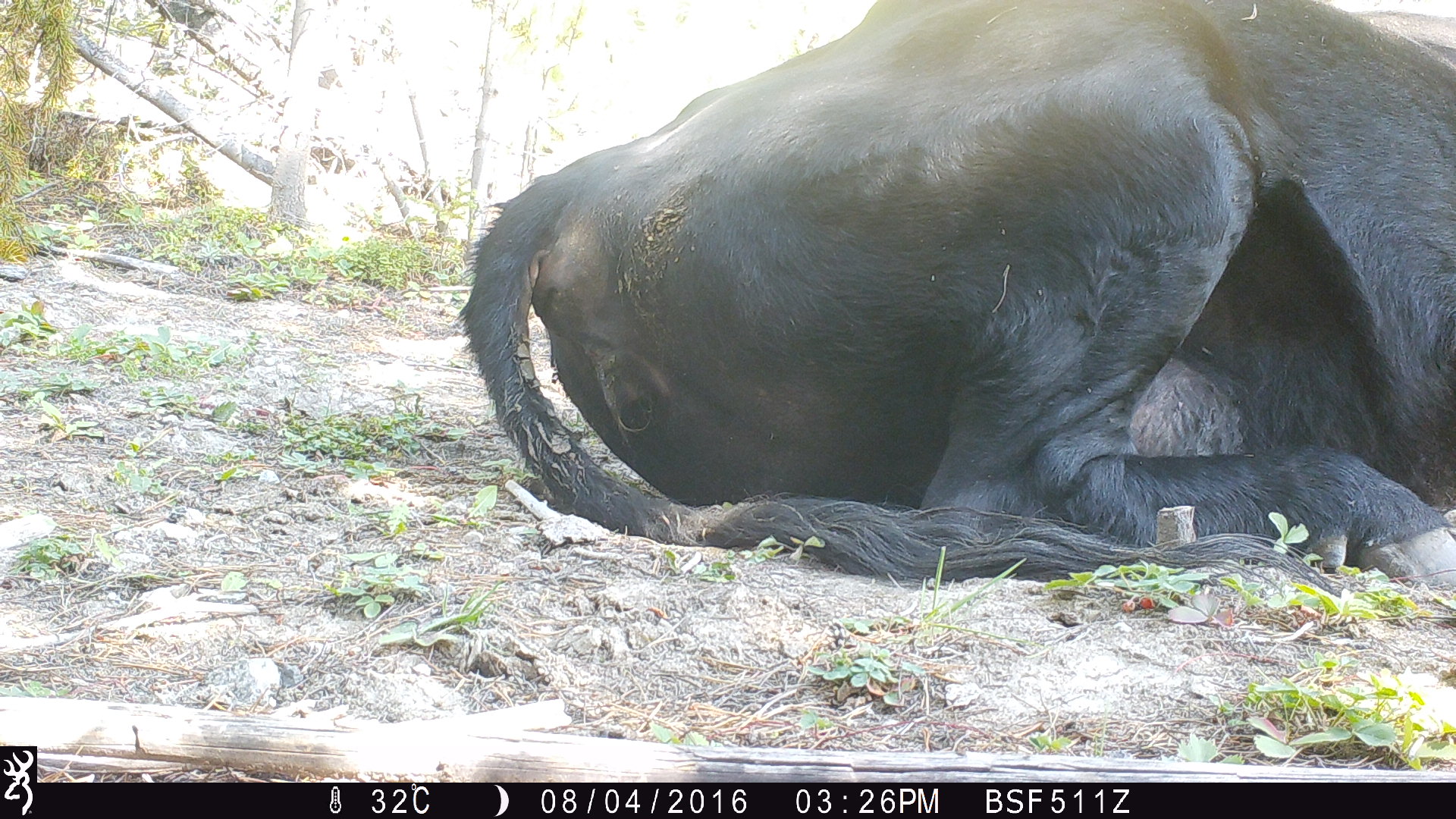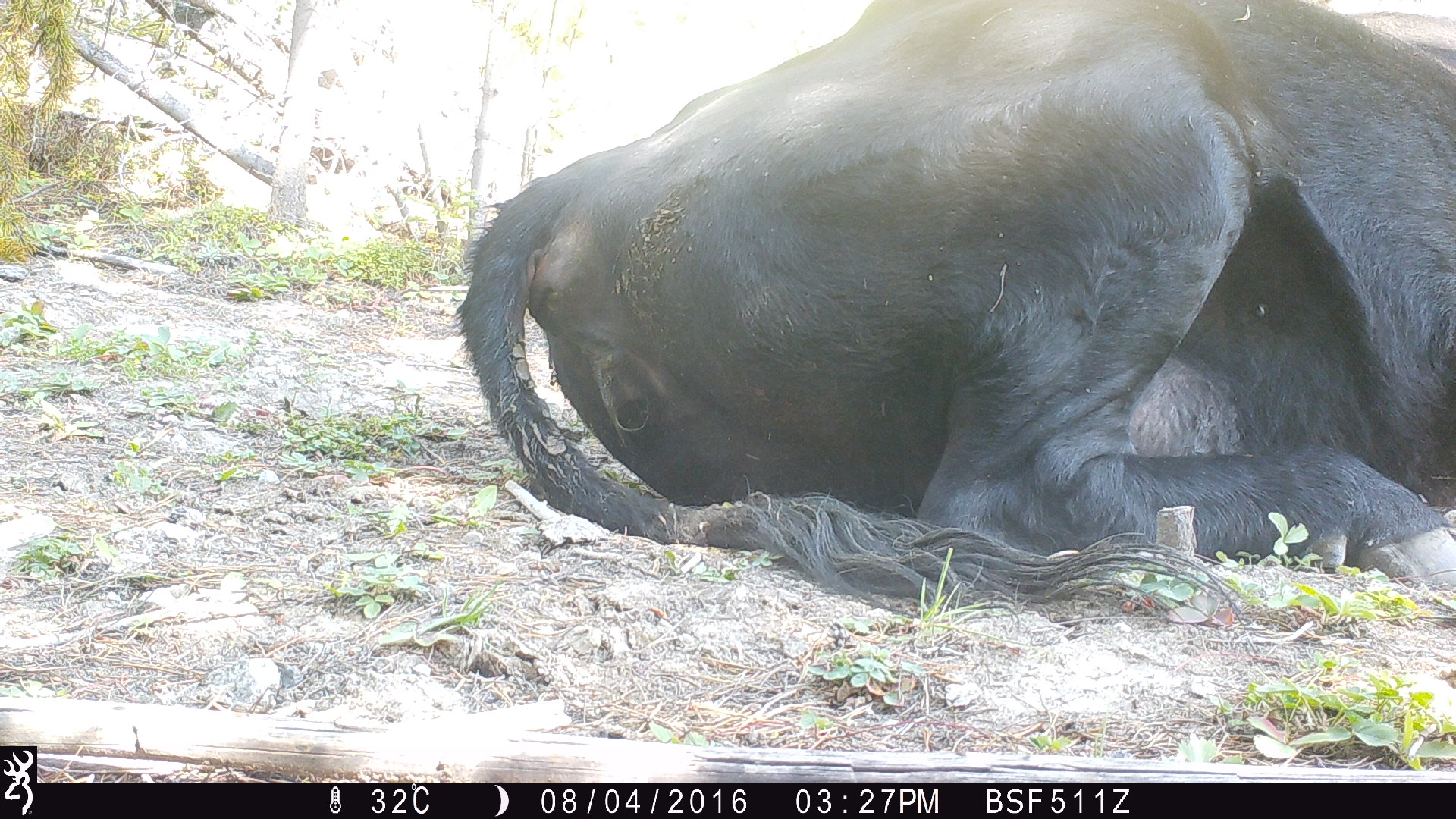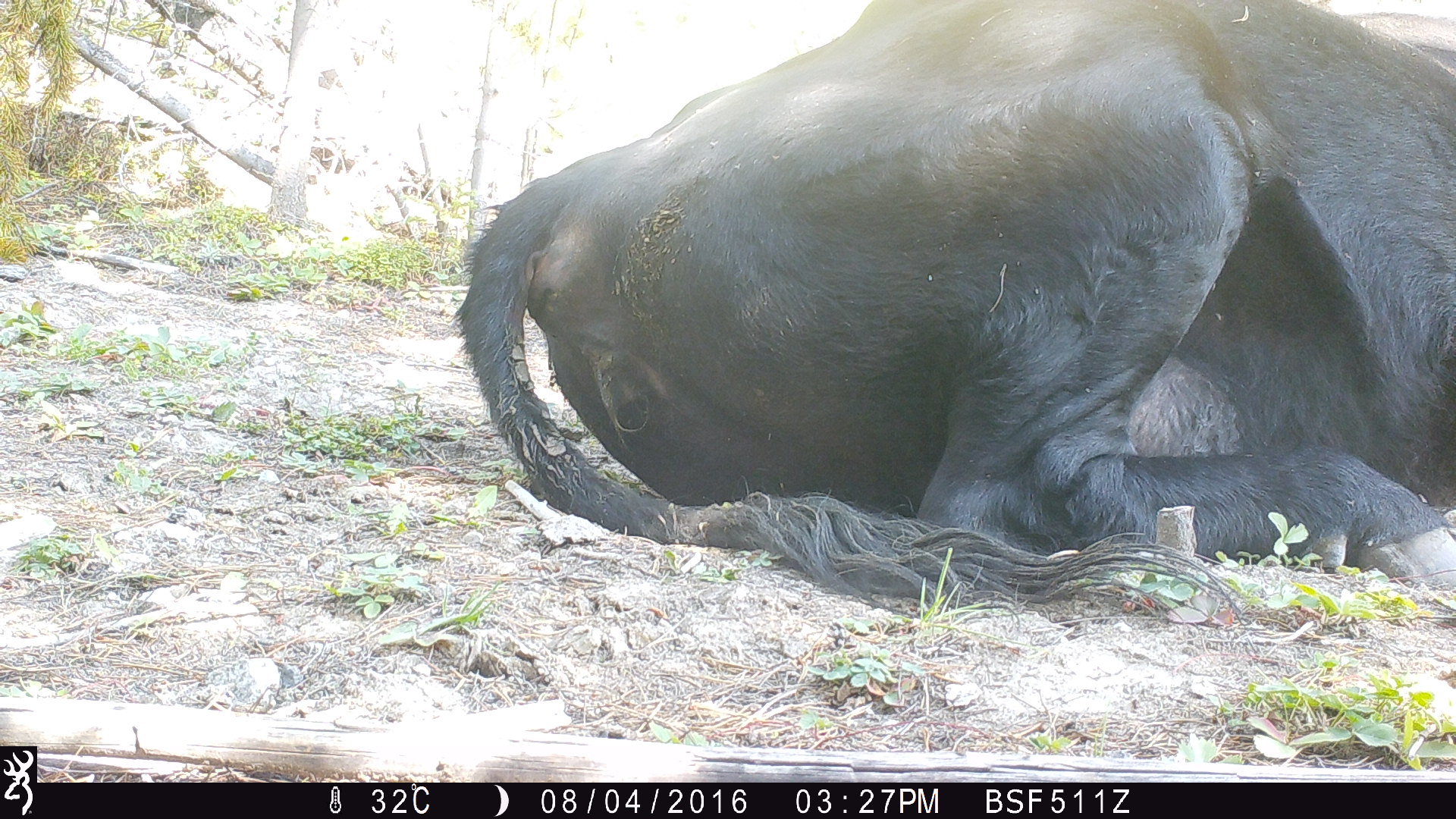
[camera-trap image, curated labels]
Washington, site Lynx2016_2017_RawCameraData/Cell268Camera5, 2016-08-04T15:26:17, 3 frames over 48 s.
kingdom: Animalia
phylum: Chordata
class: Mammalia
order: Artiodactyla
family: Bovidae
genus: Bos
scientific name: Bos taurus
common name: domestic cattle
Domestic cattle (Bos taurus). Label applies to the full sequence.